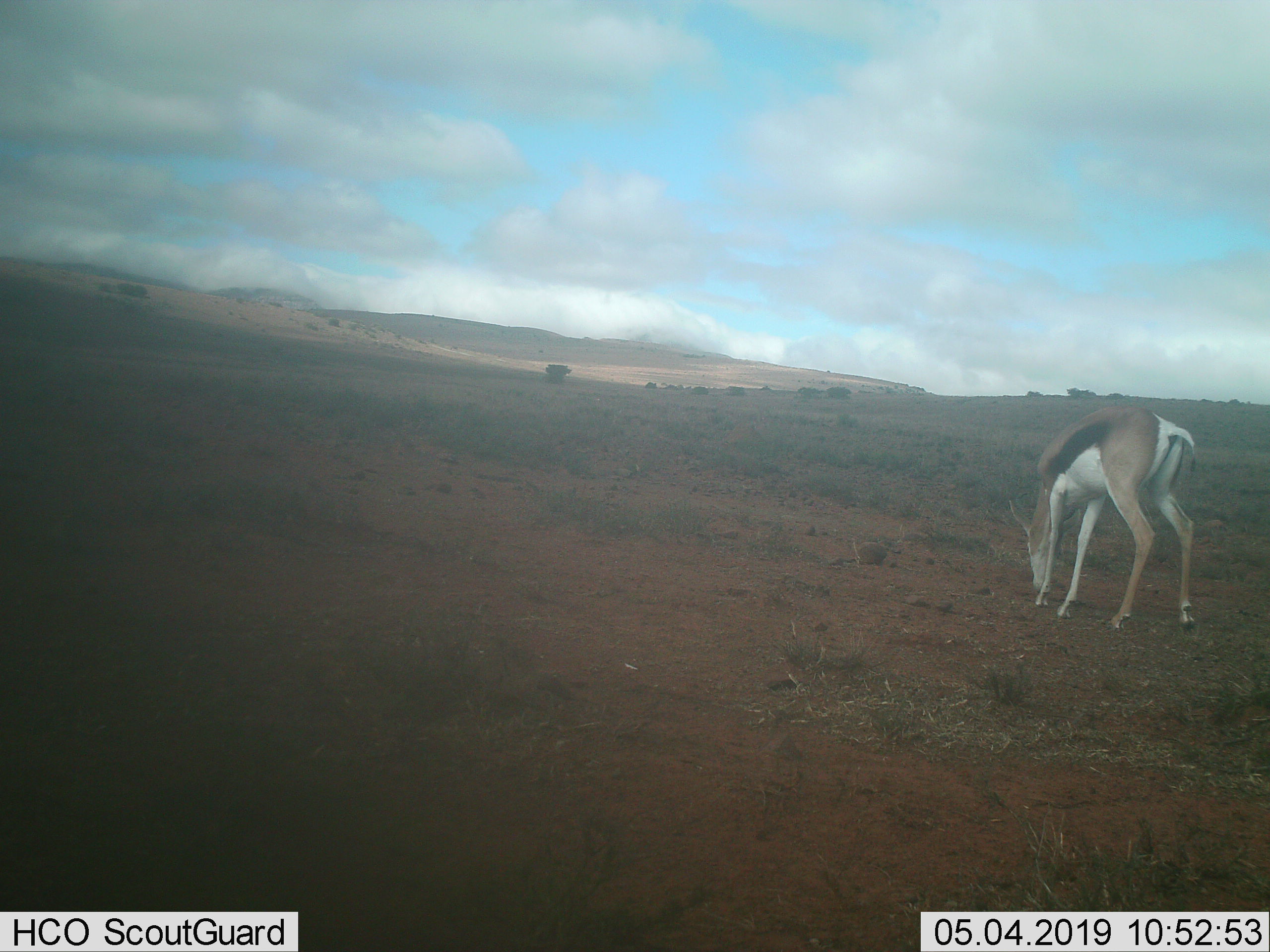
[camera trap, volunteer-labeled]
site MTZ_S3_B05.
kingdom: Animalia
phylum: Chordata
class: Mammalia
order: Artiodactyla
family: Bovidae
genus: Antidorcas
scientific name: Antidorcas marsupialis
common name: springbok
Springbok (Antidorcas marsupialis), count 1. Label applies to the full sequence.